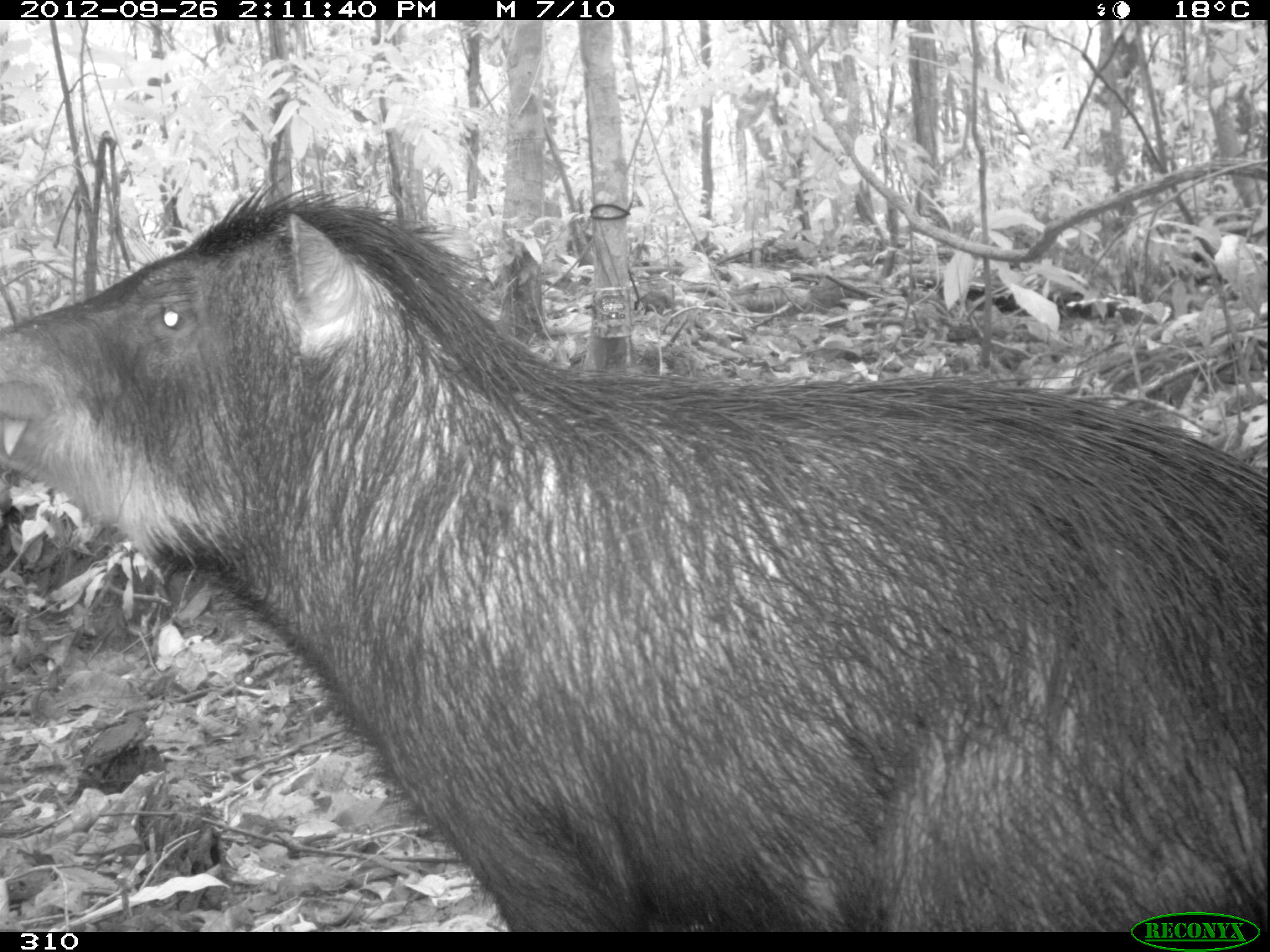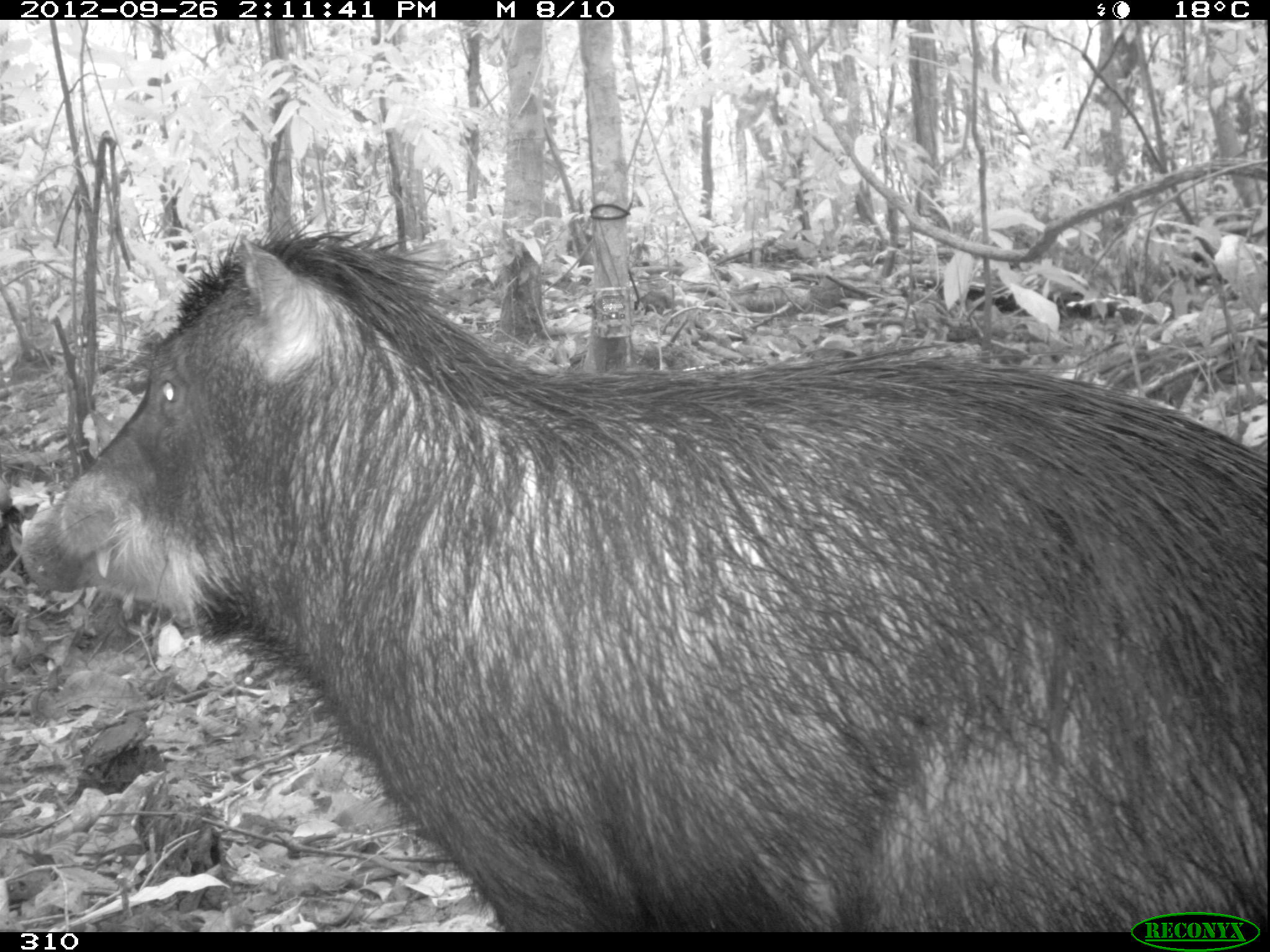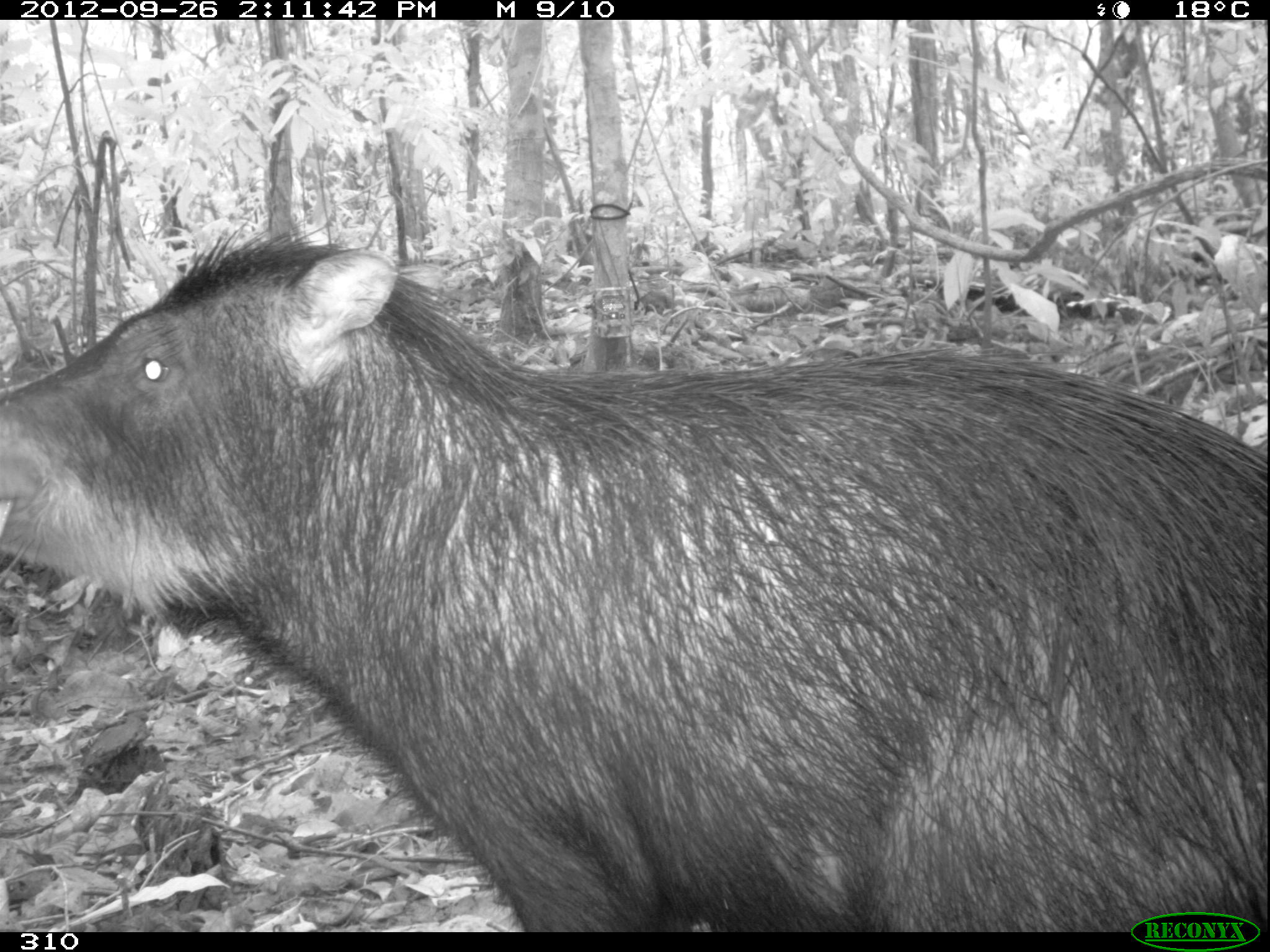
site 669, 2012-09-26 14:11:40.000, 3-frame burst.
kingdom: Animalia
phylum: Chordata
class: Mammalia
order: Artiodactyla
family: Tayassuidae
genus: Tayassu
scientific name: Tayassu pecari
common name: white-lipped peccary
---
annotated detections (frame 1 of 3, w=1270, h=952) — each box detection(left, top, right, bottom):
tayassu pecari: detection(0, 186, 1267, 931)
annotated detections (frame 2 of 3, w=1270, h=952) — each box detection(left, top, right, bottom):
tayassu pecari: detection(15, 226, 1267, 931)